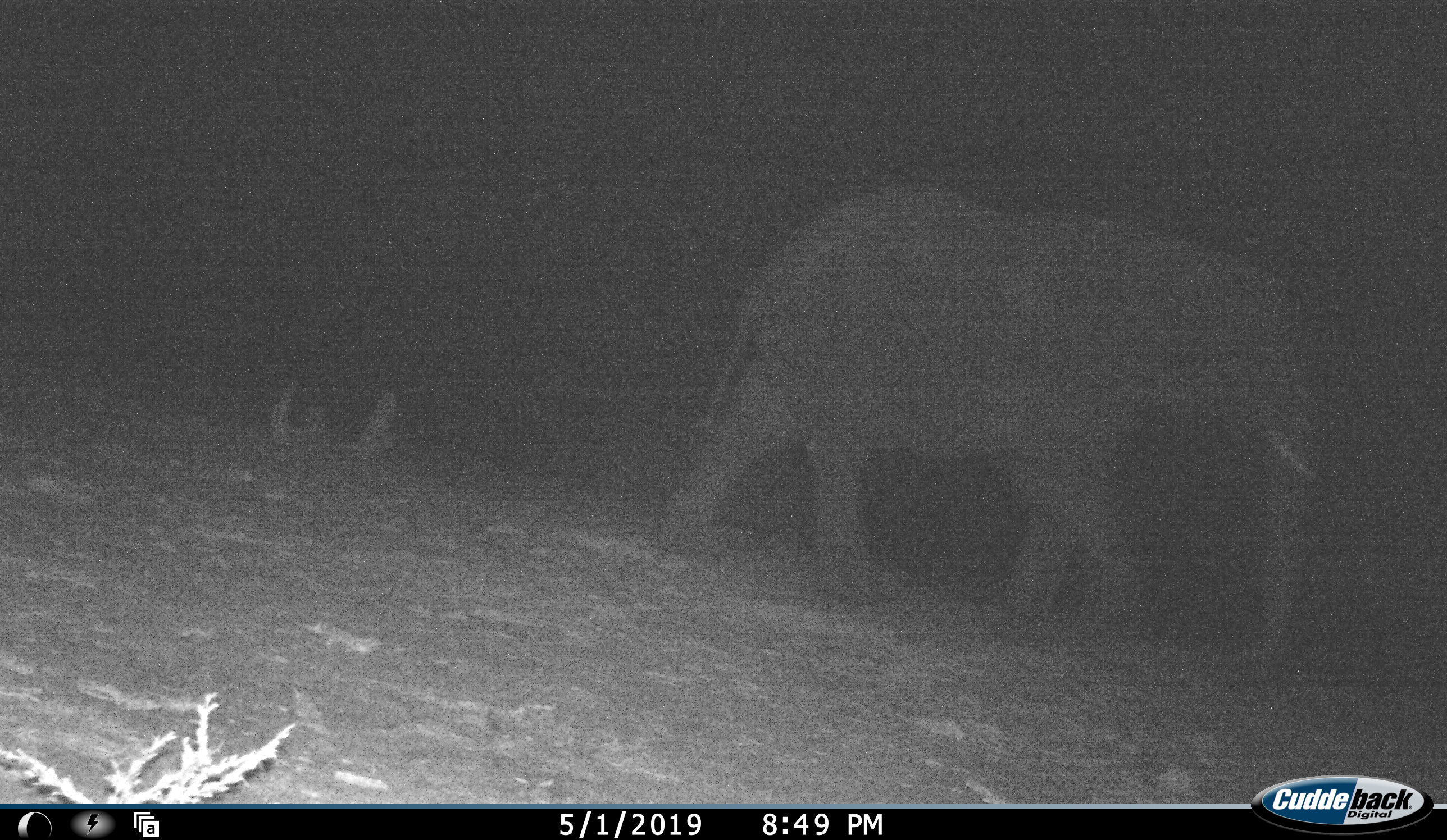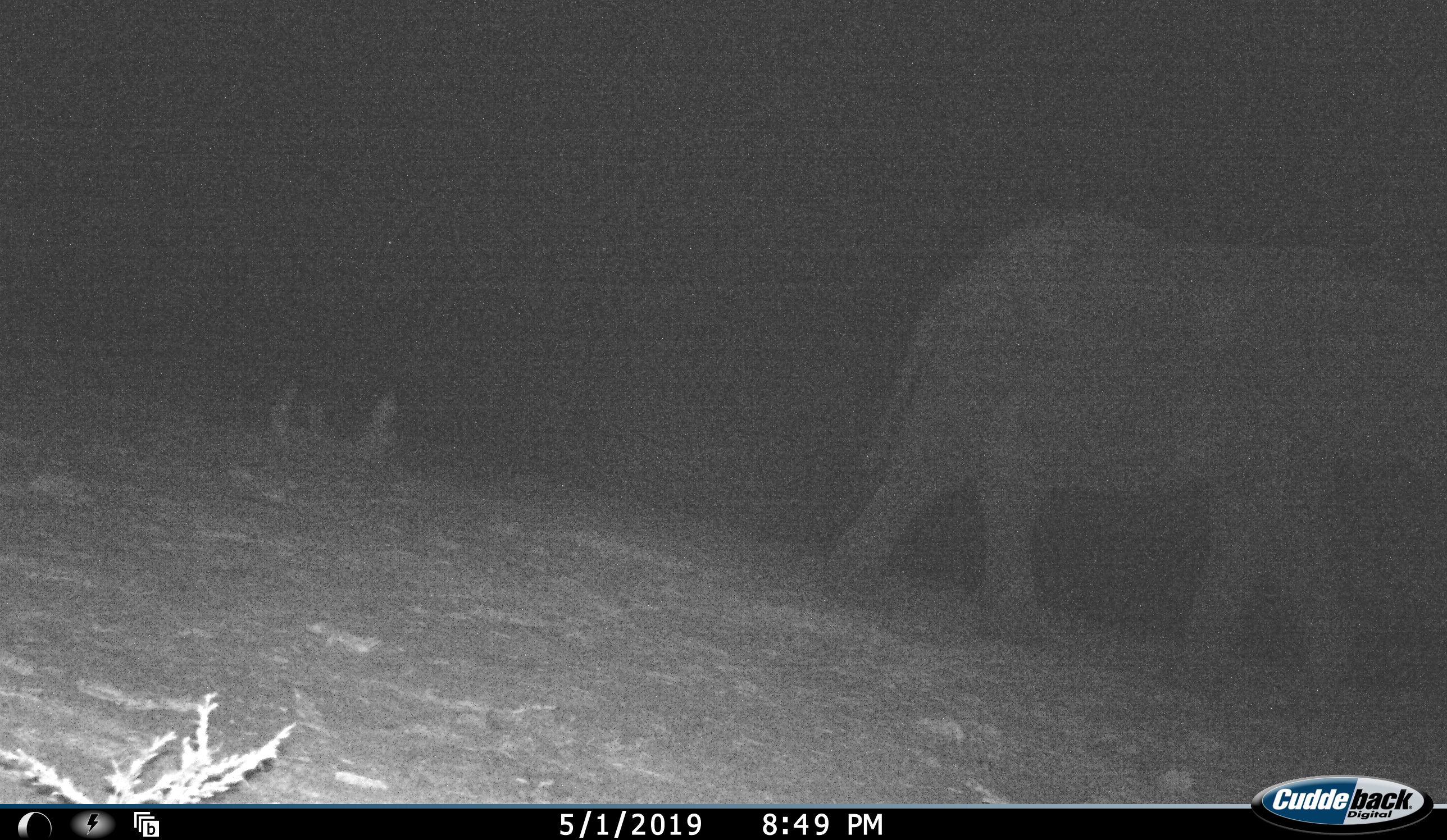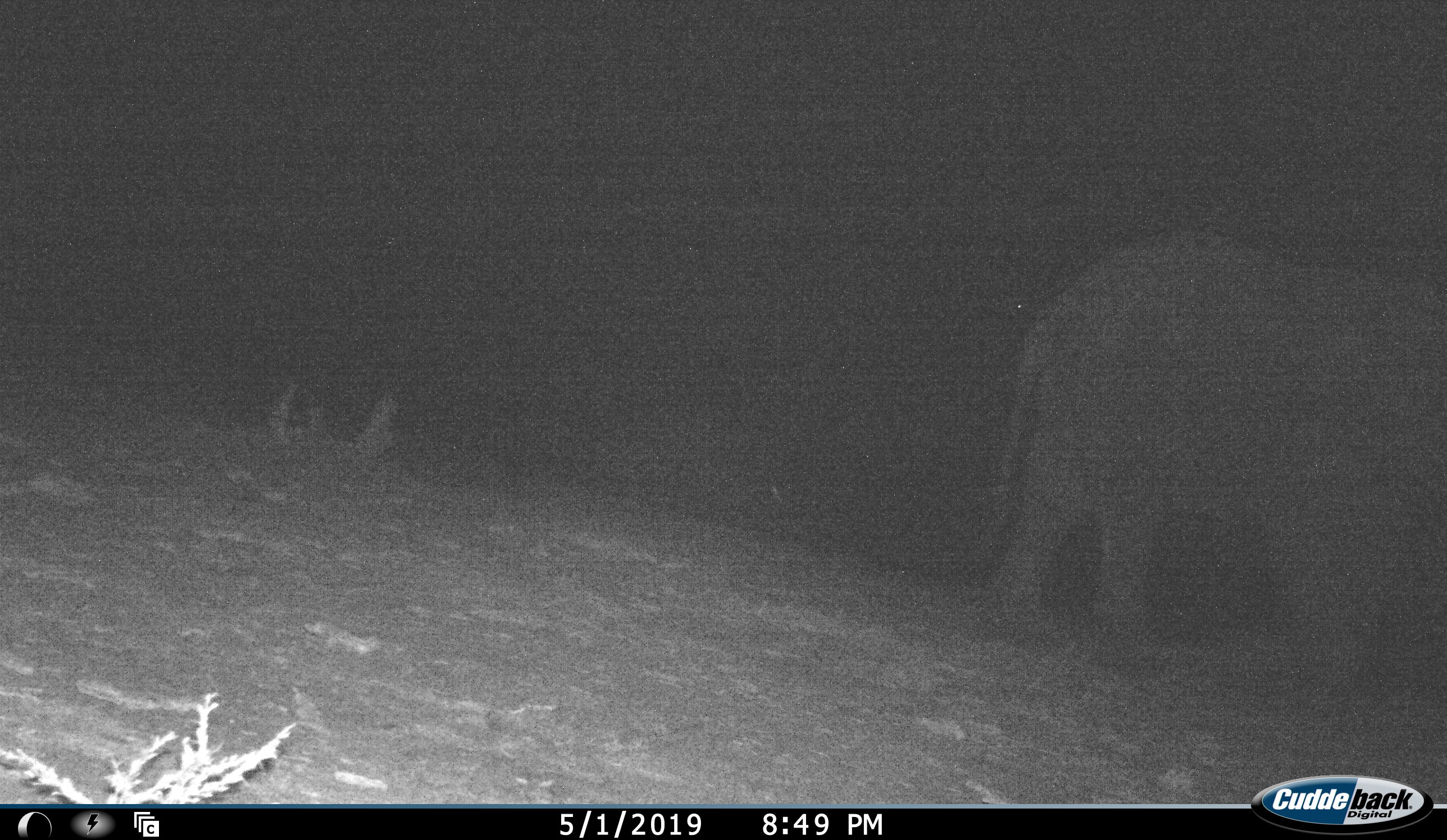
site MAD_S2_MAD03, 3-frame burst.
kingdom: Animalia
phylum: Chordata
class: Mammalia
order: Proboscidea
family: Elephantidae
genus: Loxodonta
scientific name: Loxodonta africana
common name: african bush elephant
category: elephant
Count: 1.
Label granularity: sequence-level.